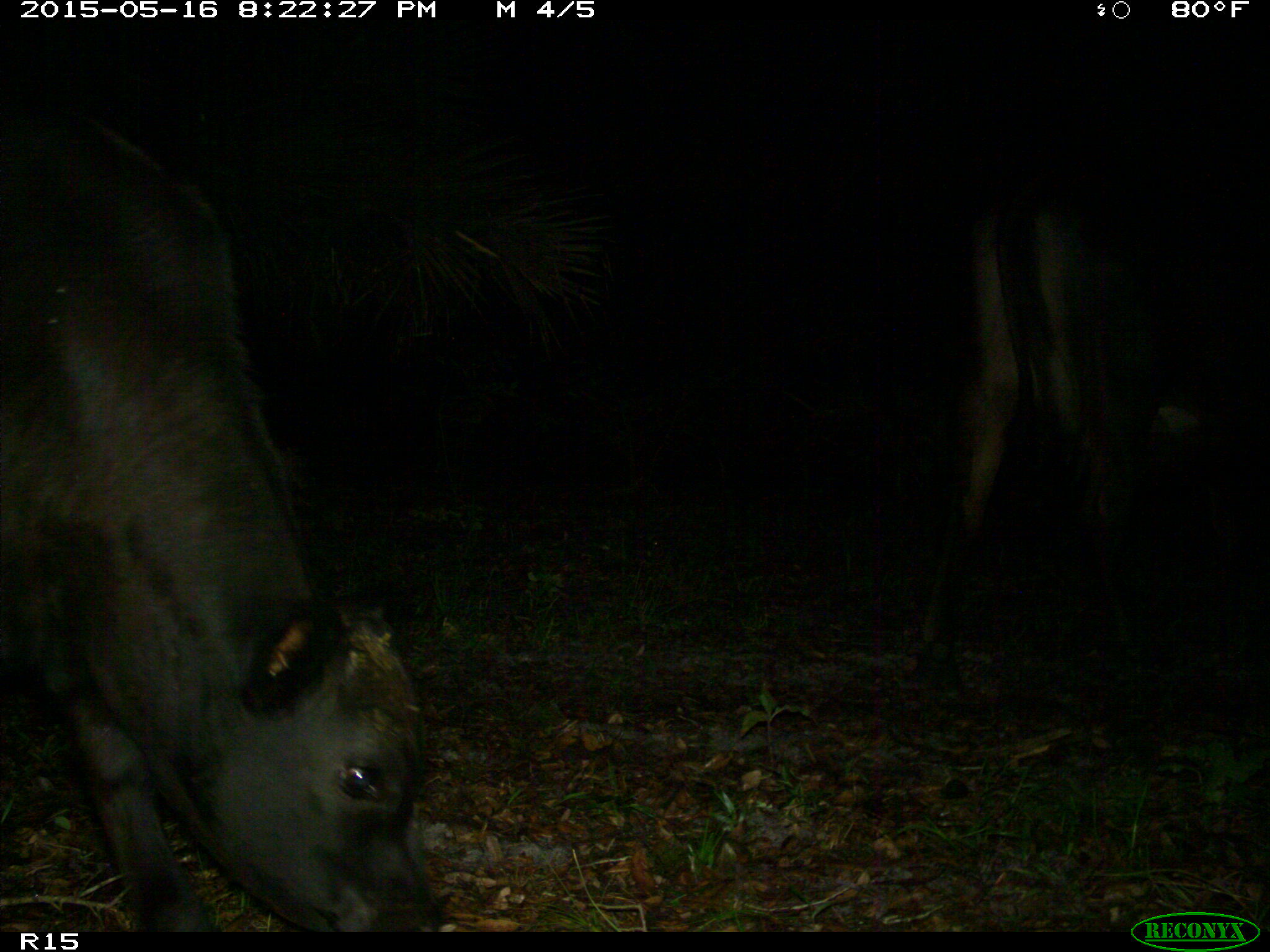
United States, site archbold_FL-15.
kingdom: Animalia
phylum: Chordata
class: Mammalia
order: Artiodactyla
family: Bovidae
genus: Bos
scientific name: Bos taurus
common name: domestic cow